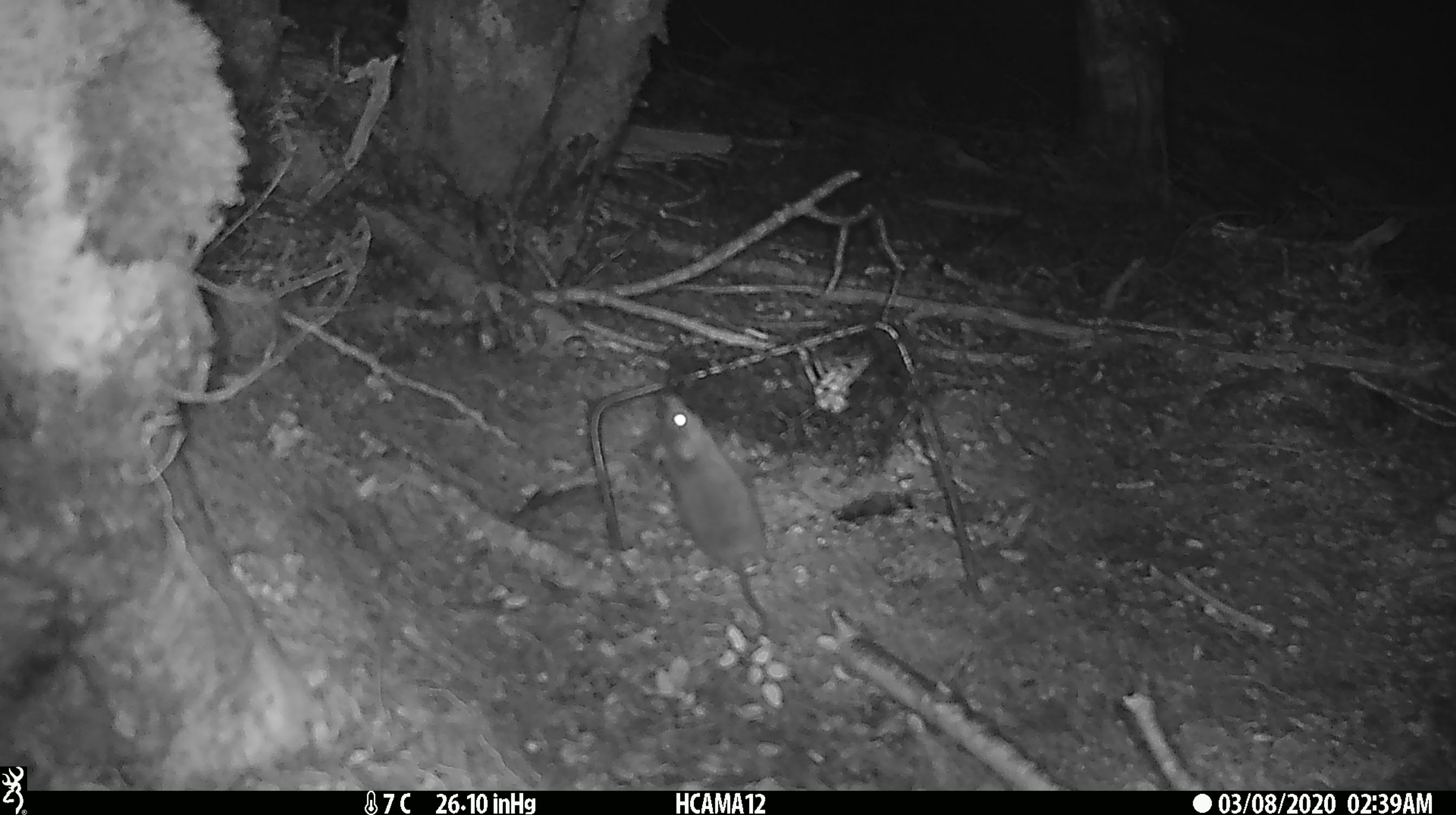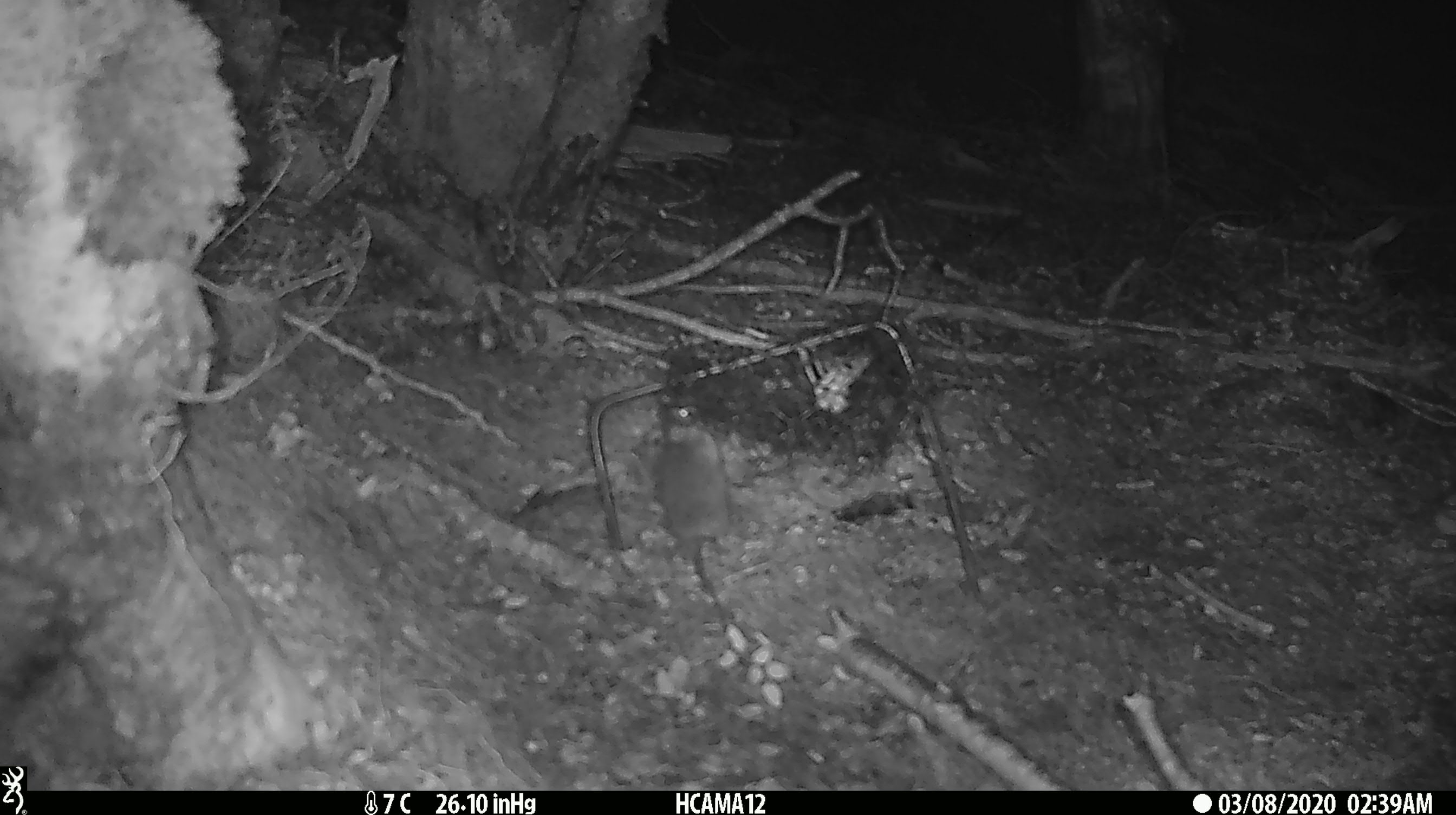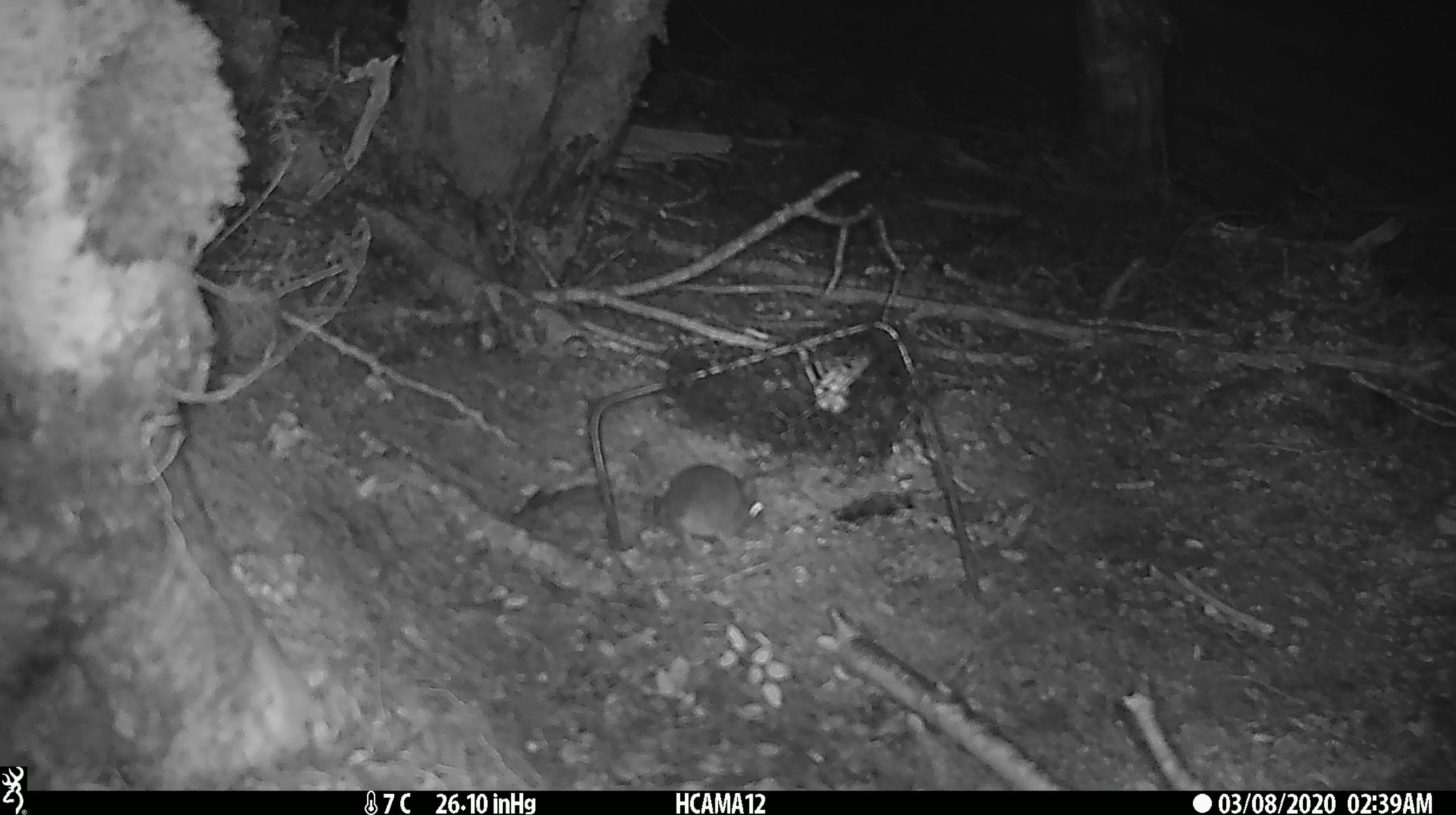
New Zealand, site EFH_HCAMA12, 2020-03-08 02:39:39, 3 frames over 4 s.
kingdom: Animalia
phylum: Chordata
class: Mammalia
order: Rodentia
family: Muridae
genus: Mus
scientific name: Mus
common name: mouse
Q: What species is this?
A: Mouse (Mus).